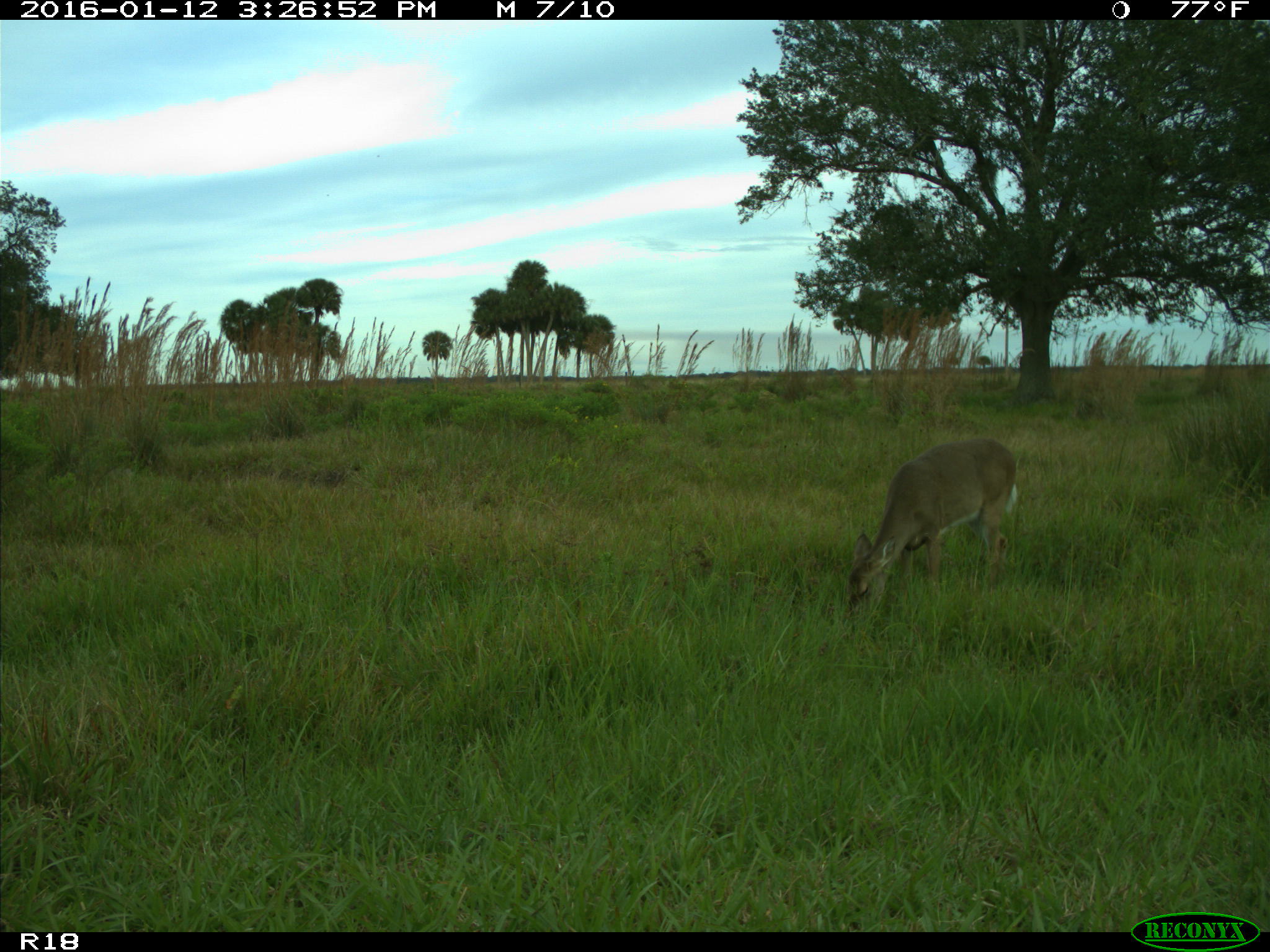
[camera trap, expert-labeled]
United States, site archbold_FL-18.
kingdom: Animalia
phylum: Chordata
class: Mammalia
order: Artiodactyla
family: Cervidae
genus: Odocoileus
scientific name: Odocoileus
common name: deer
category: unidentified deer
Unidentified deer (deer) (Odocoileus).